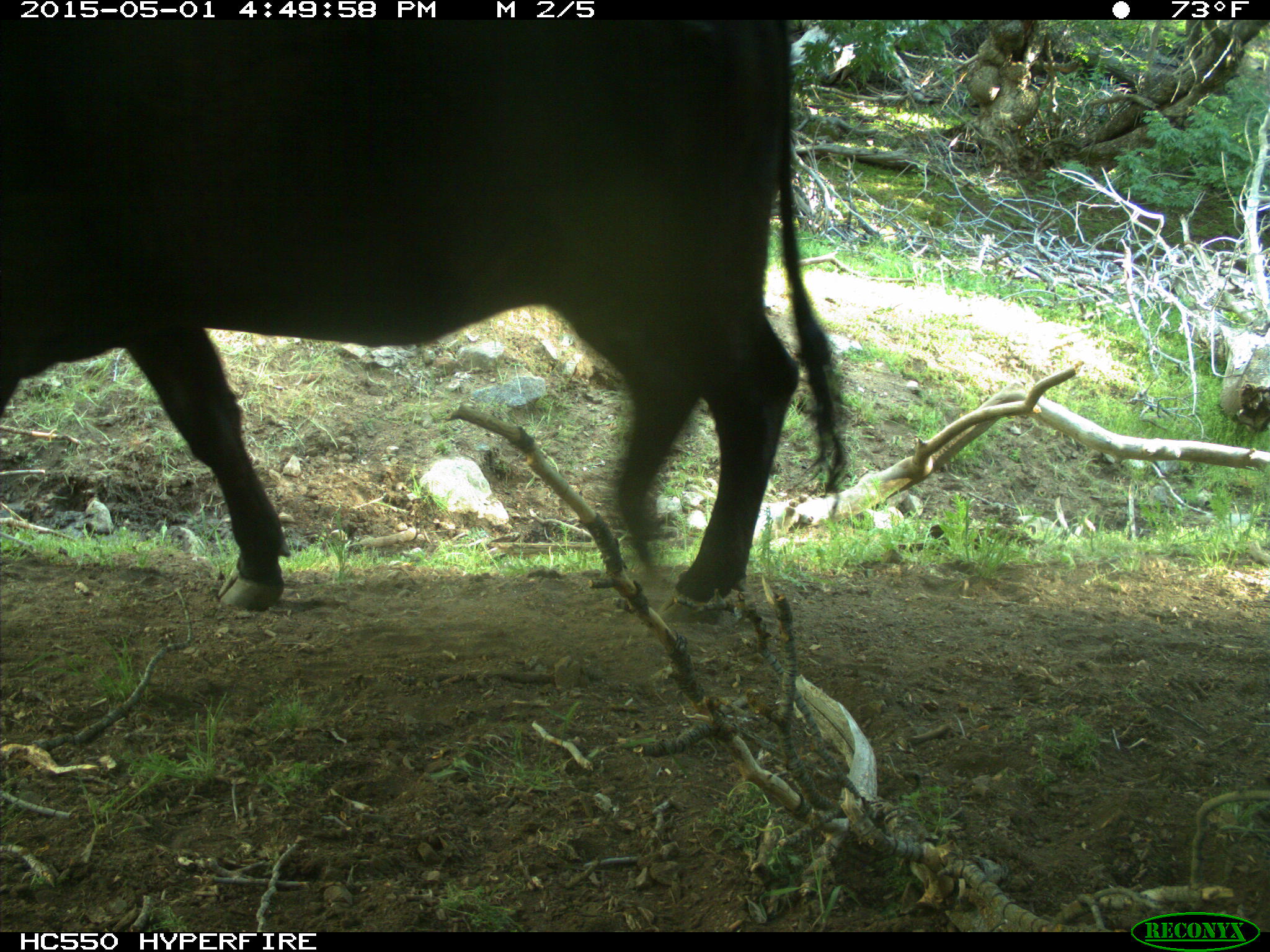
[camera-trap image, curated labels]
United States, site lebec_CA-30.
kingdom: Animalia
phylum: Chordata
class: Mammalia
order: Artiodactyla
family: Bovidae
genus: Bos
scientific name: Bos taurus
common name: domestic cow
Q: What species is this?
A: Bos taurus (domestic cow).